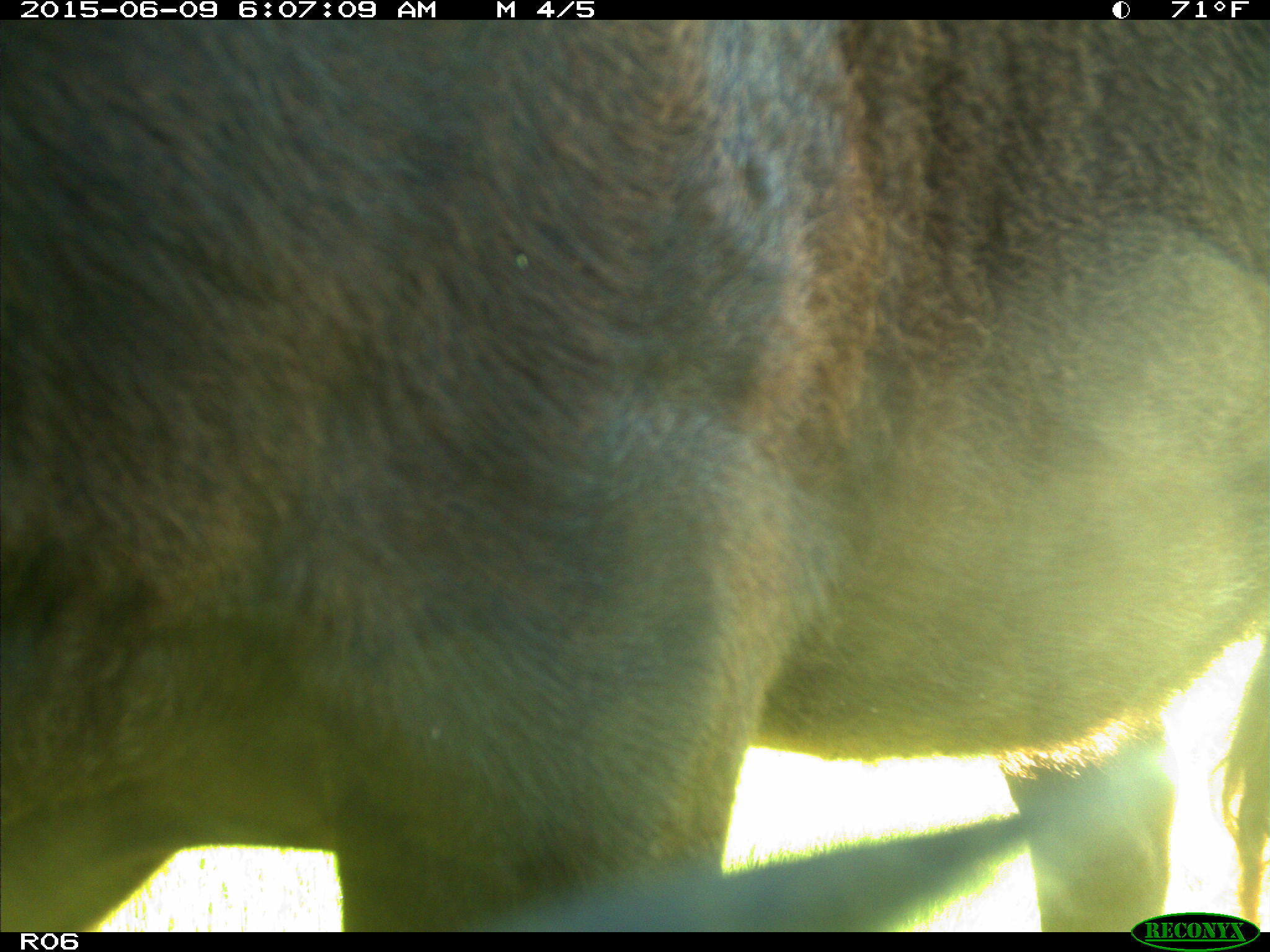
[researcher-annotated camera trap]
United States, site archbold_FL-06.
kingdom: Animalia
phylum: Chordata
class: Mammalia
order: Artiodactyla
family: Bovidae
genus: Bos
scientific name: Bos taurus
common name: domestic cow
Bos taurus (domestic cow).